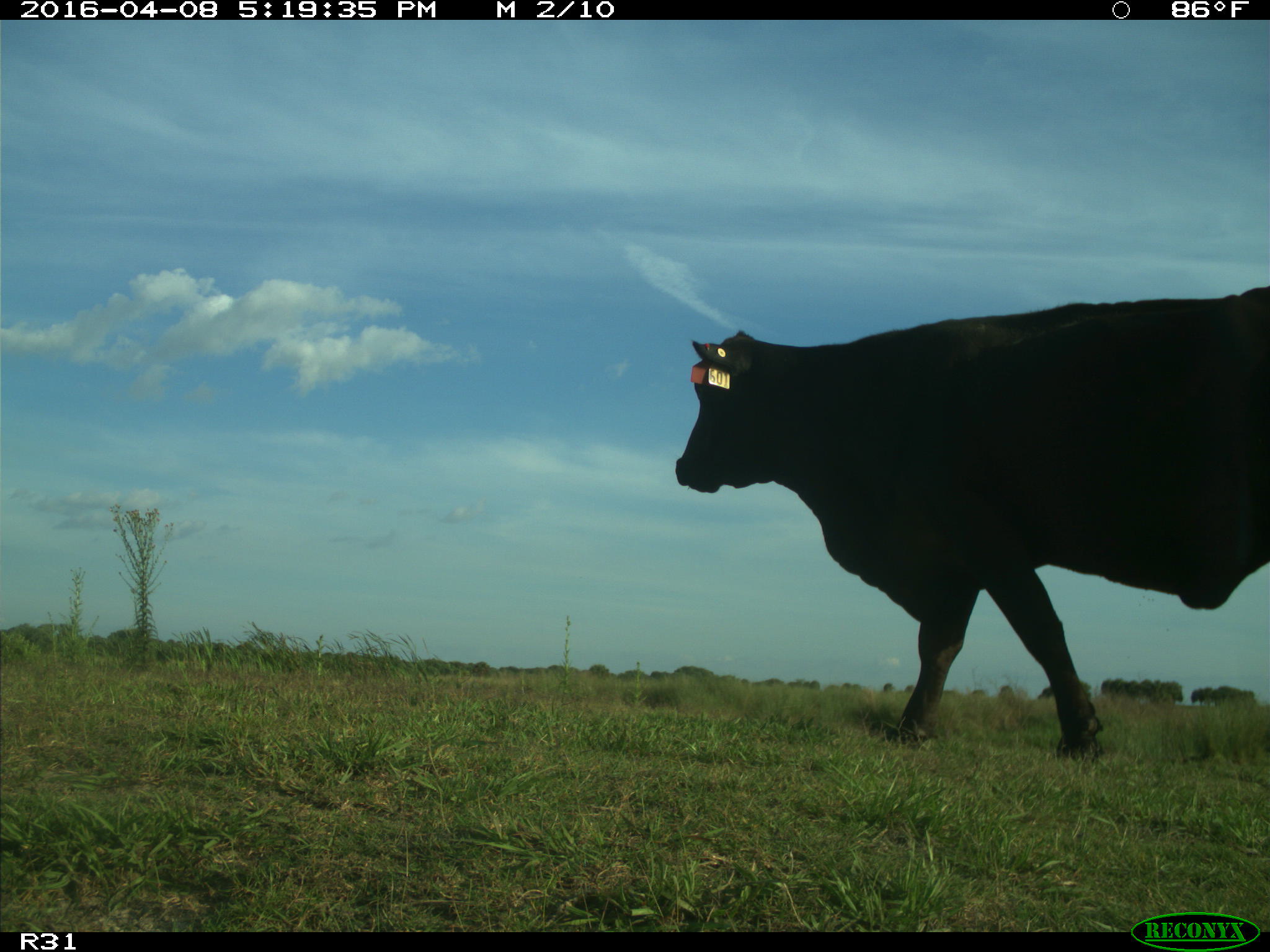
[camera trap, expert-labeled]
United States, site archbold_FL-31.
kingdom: Animalia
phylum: Chordata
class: Mammalia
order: Artiodactyla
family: Bovidae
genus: Bos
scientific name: Bos taurus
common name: domestic cow